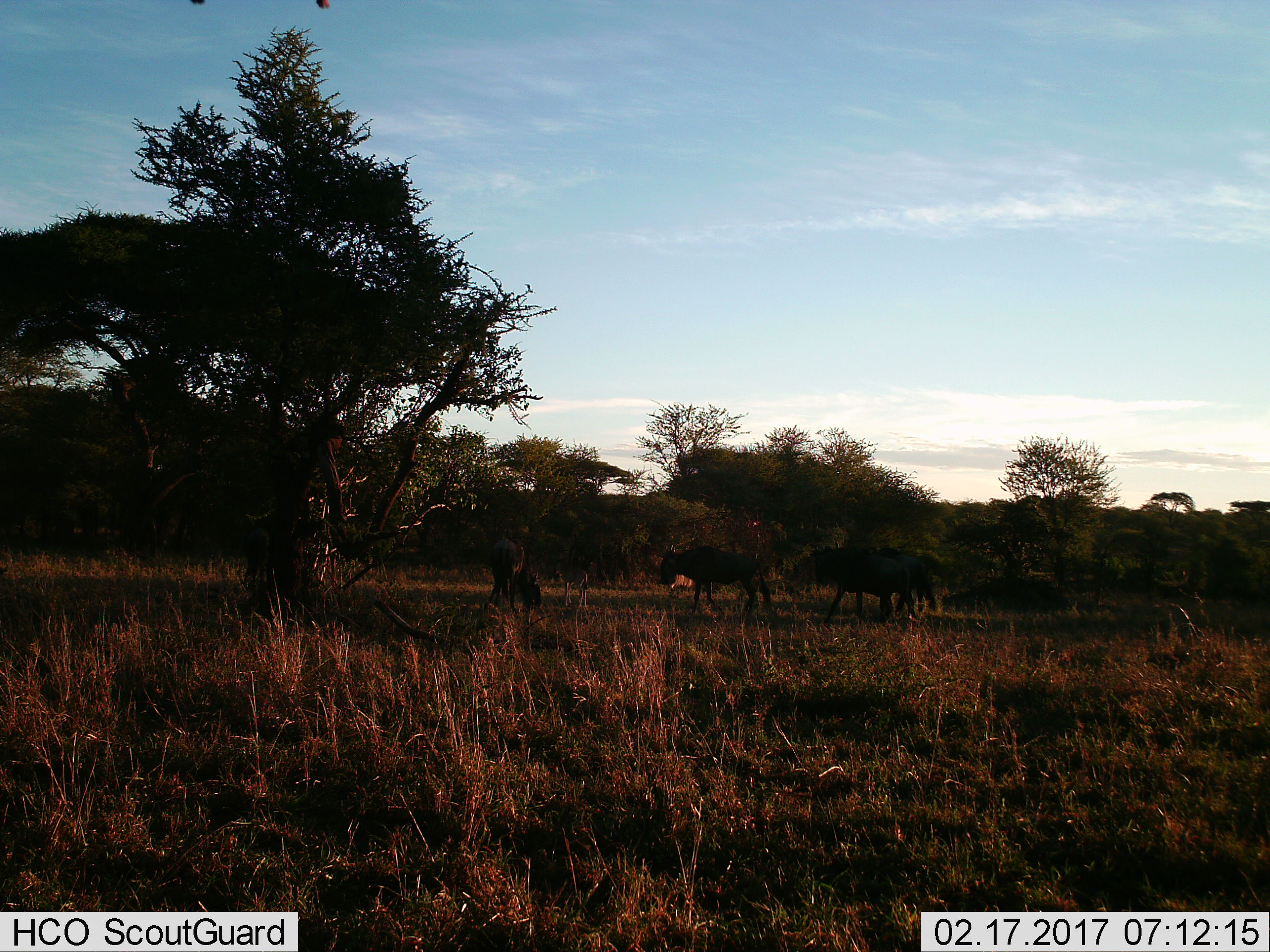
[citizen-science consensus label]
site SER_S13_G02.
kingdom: Animalia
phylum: Chordata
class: Mammalia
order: Artiodactyla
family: Bovidae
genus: Connochaetes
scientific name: Connochaetes taurinus taurinus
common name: blue wildebeest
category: wildebeestblue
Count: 4.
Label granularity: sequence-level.